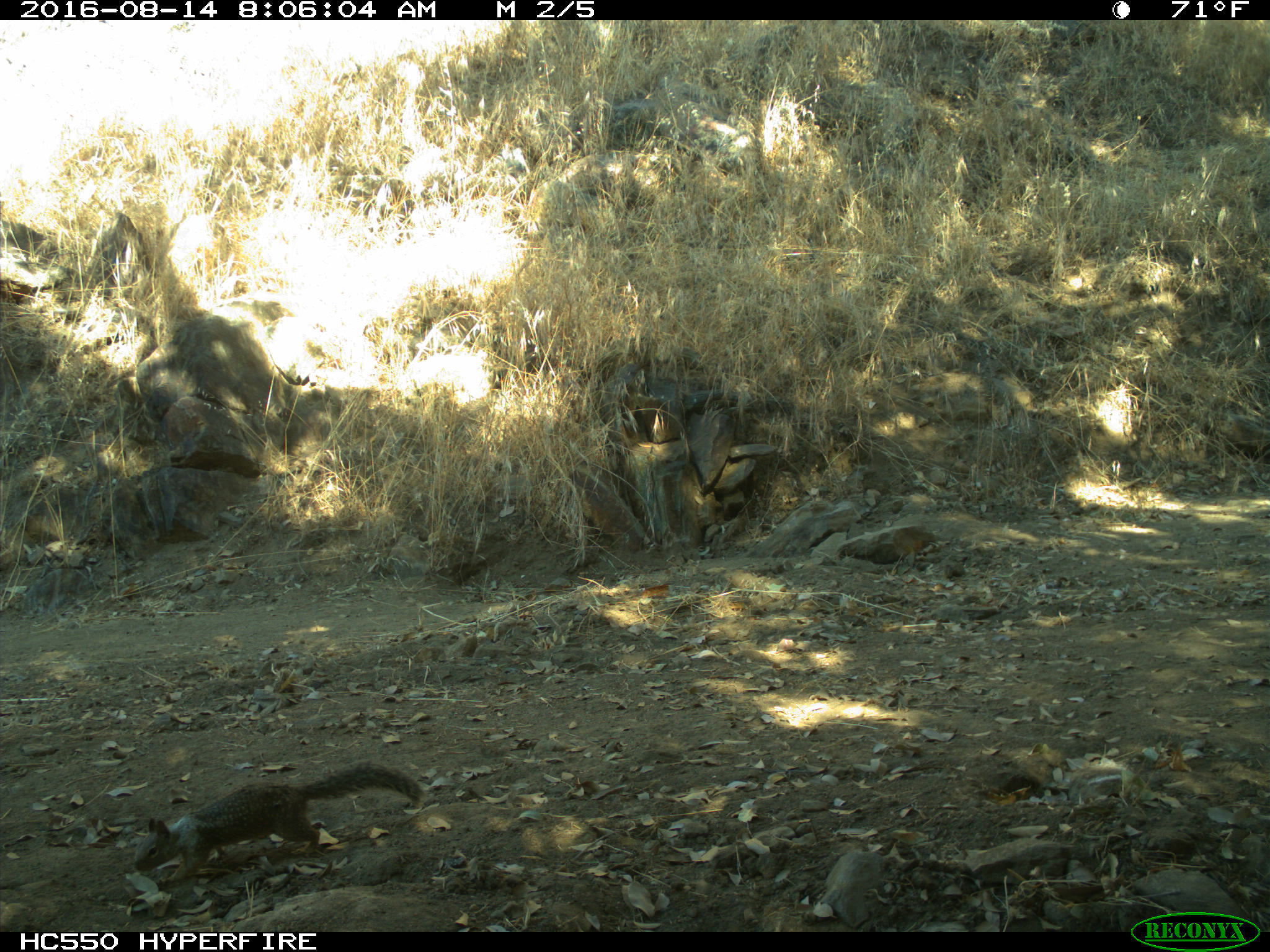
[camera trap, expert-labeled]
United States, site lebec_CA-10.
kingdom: Animalia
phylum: Chordata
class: Mammalia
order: Rodentia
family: Sciuridae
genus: Otospermophilus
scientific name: Otospermophilus beecheyi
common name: california ground squirrel